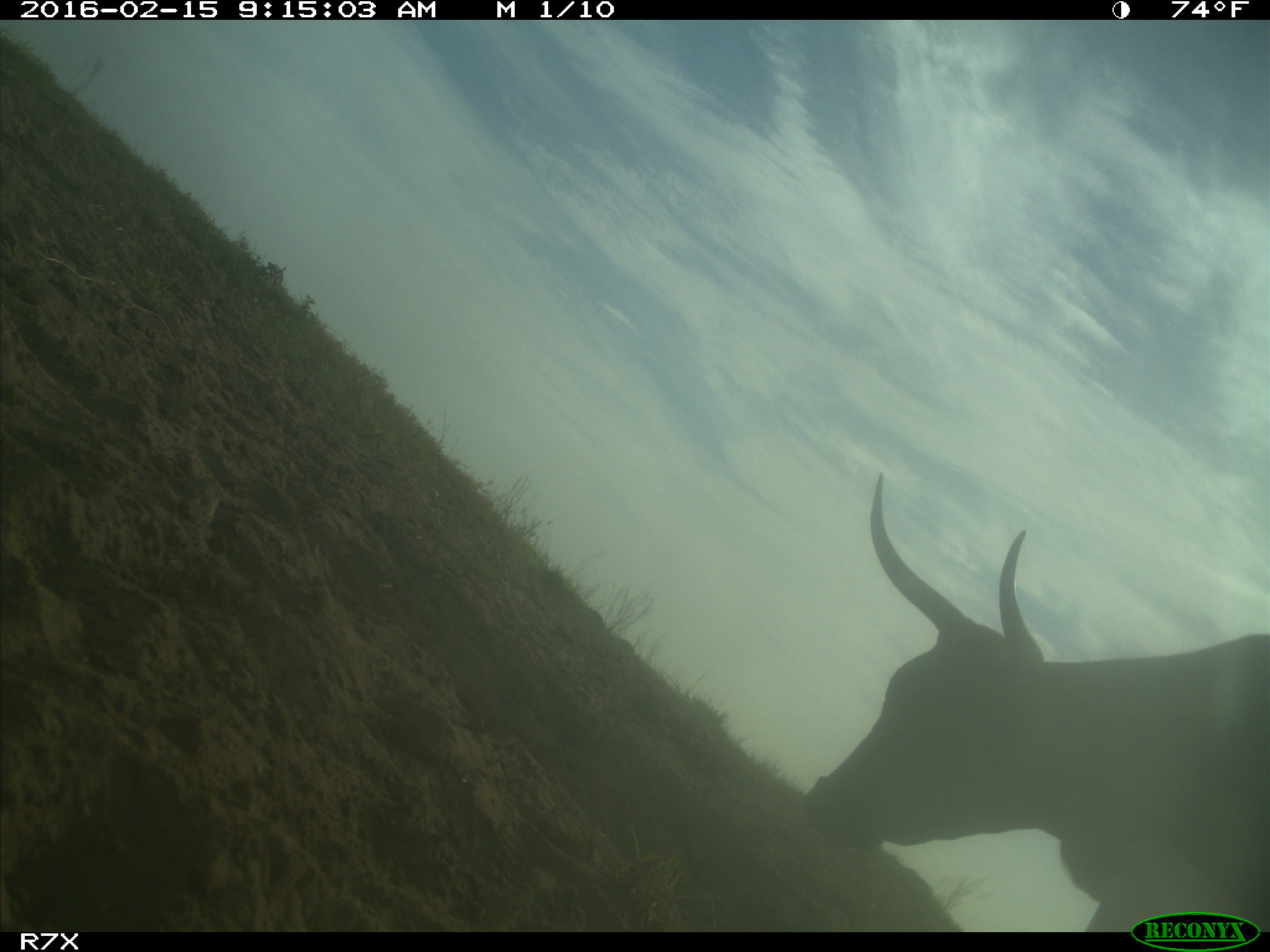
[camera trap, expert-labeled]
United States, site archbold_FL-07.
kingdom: Animalia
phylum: Chordata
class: Mammalia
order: Artiodactyla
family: Bovidae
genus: Bos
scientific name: Bos taurus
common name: domestic cow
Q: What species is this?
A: Bos taurus (domestic cow).